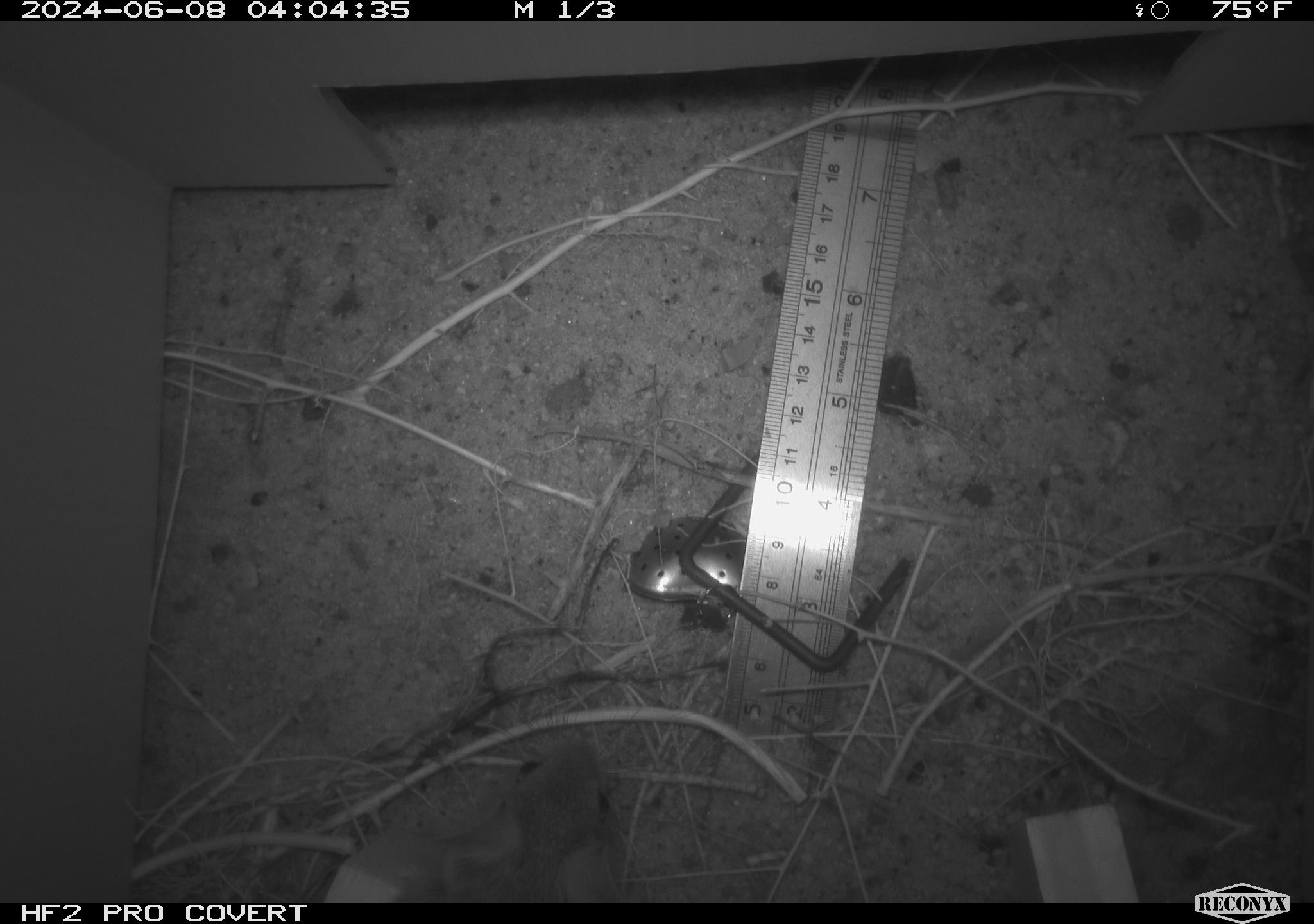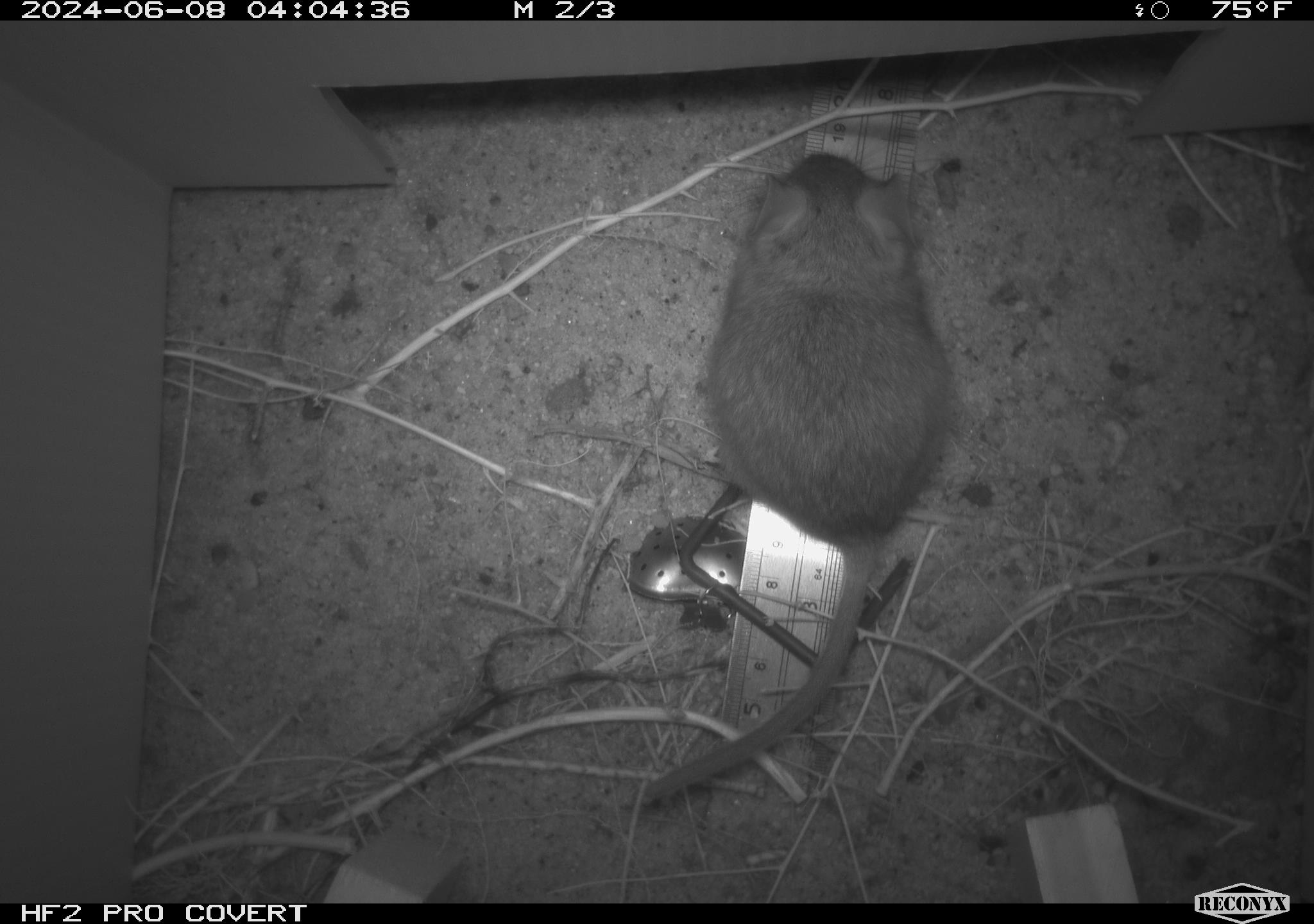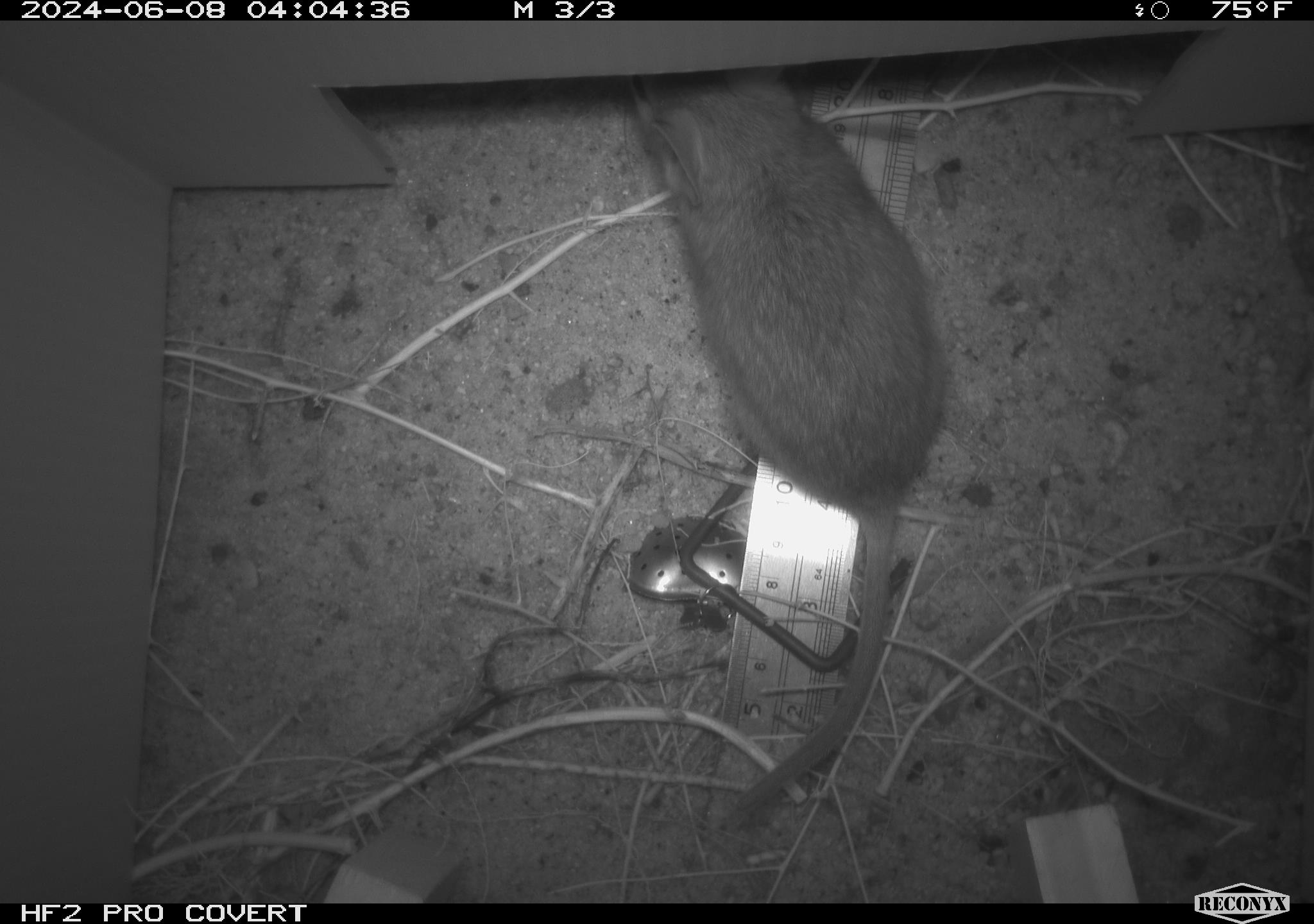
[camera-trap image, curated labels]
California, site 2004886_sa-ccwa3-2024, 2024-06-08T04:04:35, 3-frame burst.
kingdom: Animalia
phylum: Chordata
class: Mammalia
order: Rodentia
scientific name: Rodentia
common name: mouse species